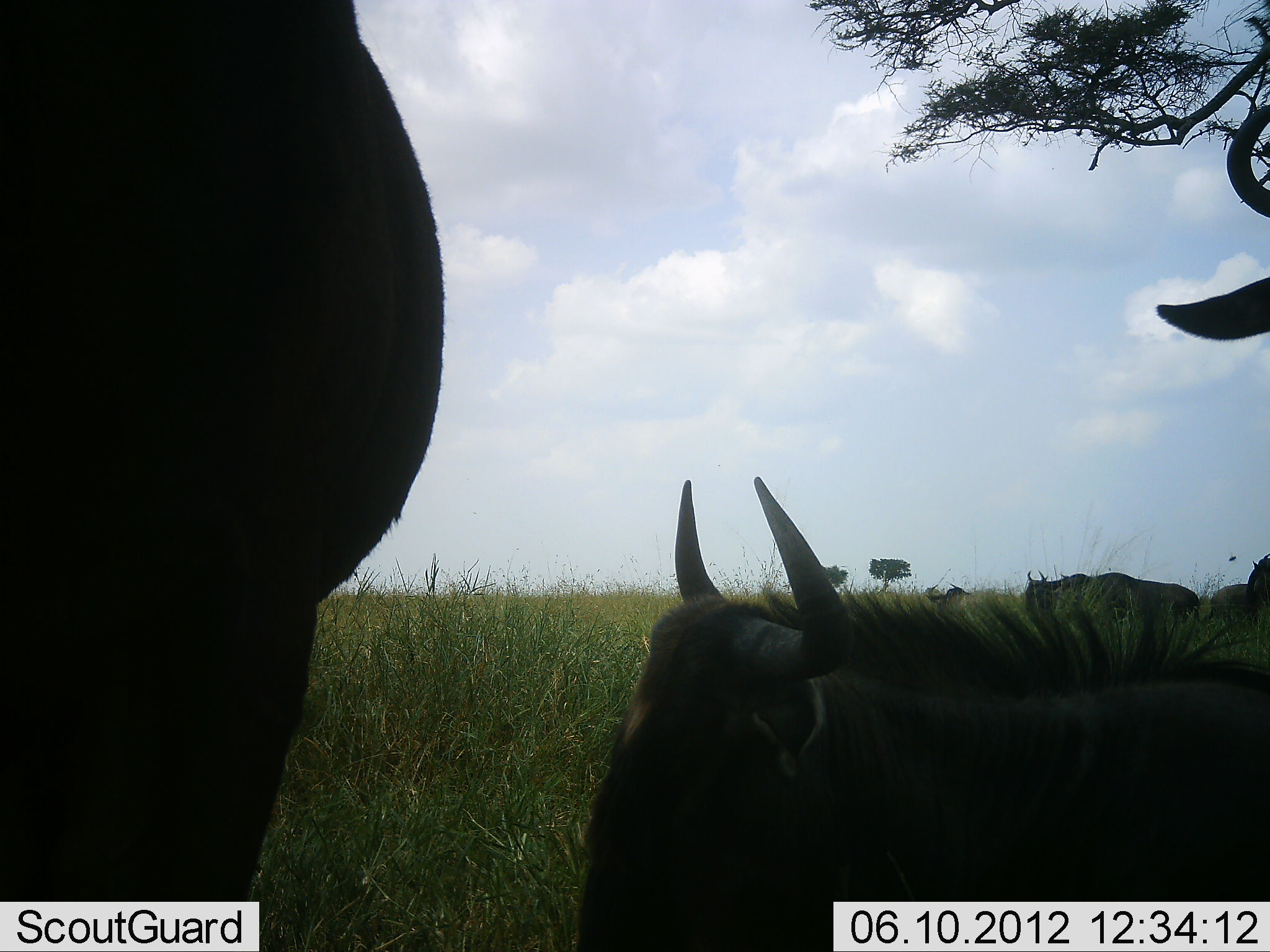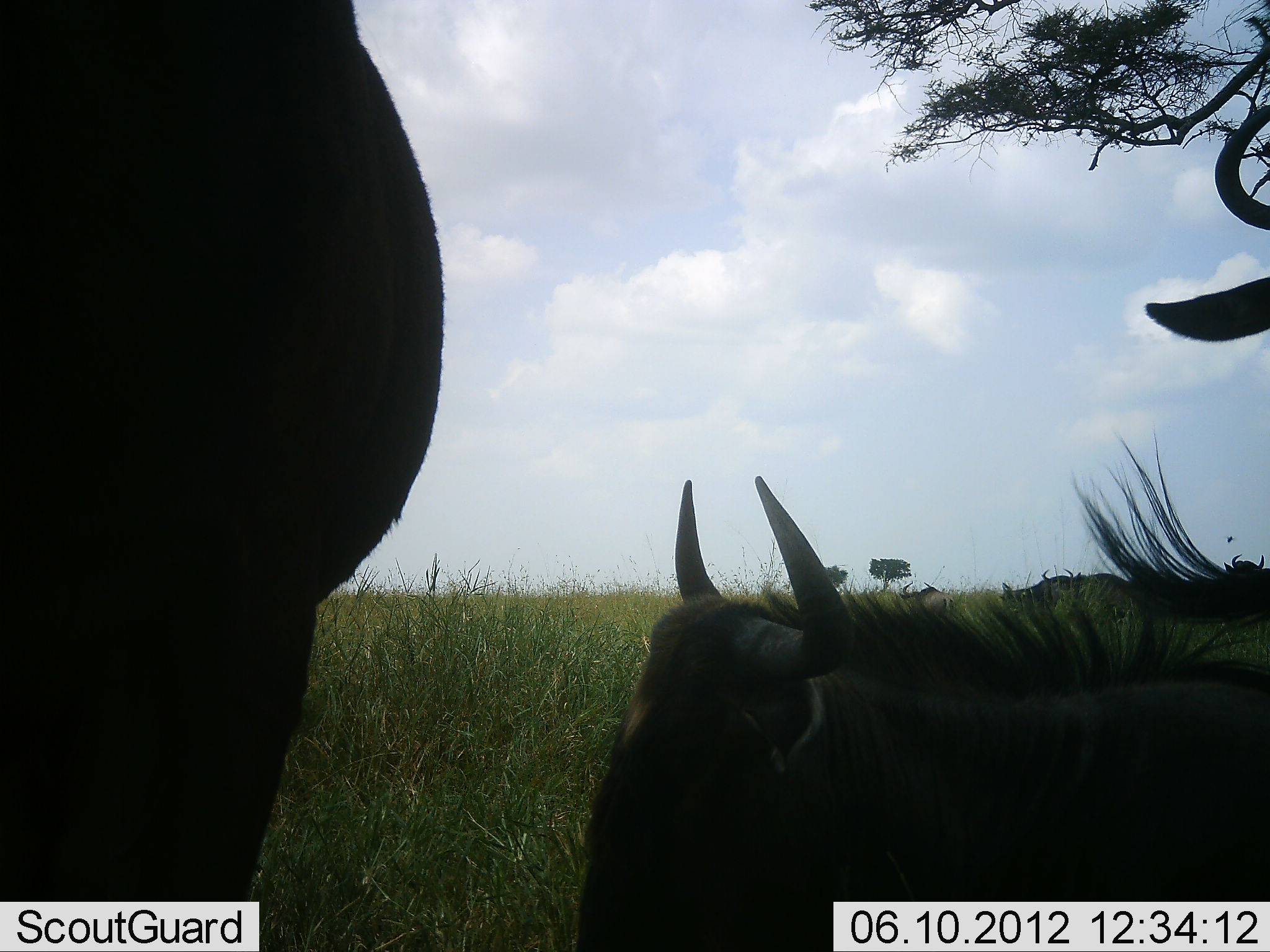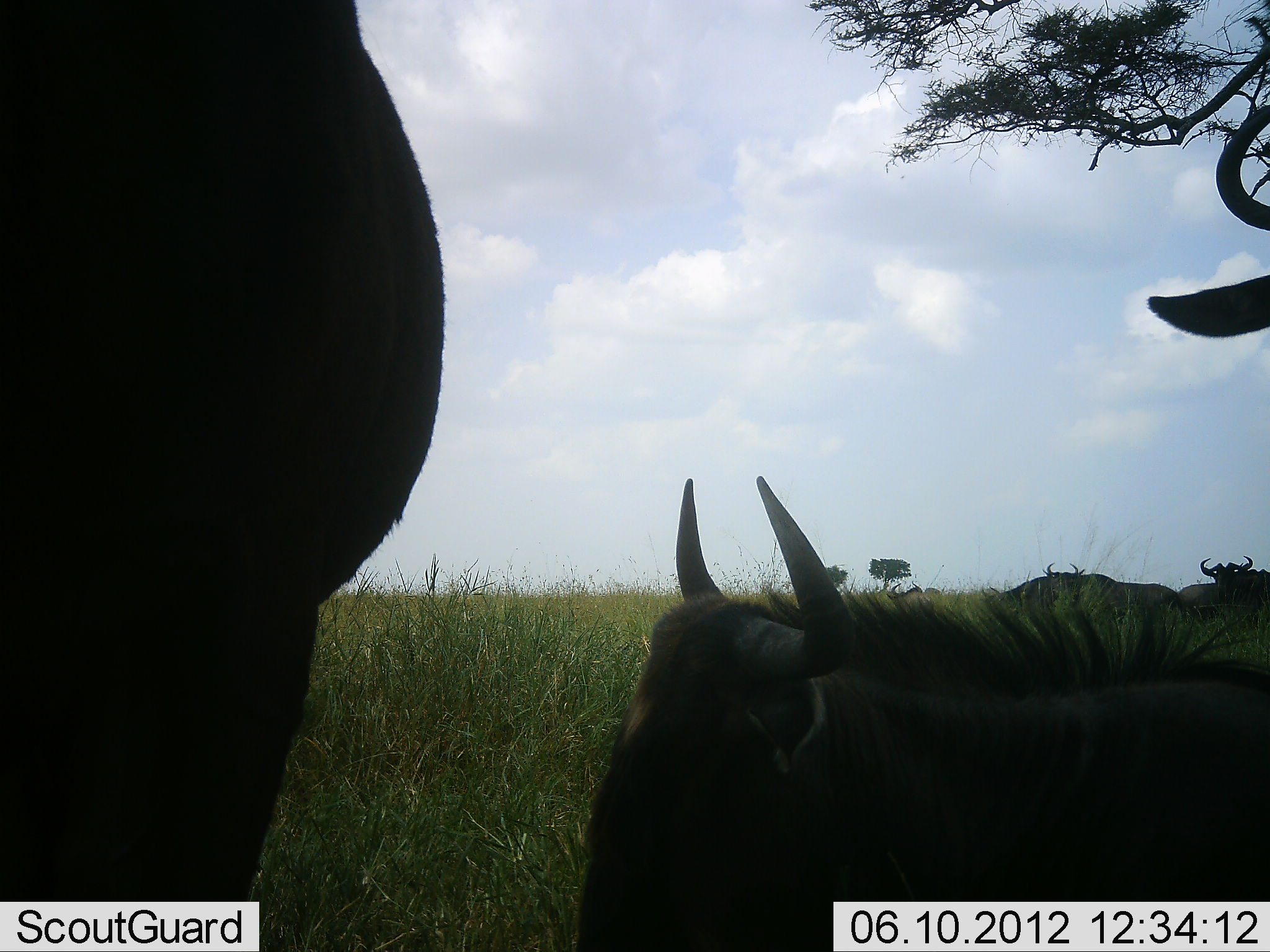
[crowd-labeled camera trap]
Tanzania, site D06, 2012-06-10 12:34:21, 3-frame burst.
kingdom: Animalia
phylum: Chordata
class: Mammalia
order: Artiodactyla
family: Bovidae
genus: Connochaetes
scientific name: Connochaetes taurinus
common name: blue wildebeest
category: wildebeest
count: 7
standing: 80%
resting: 50%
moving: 60%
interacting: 0%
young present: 10%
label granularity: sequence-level